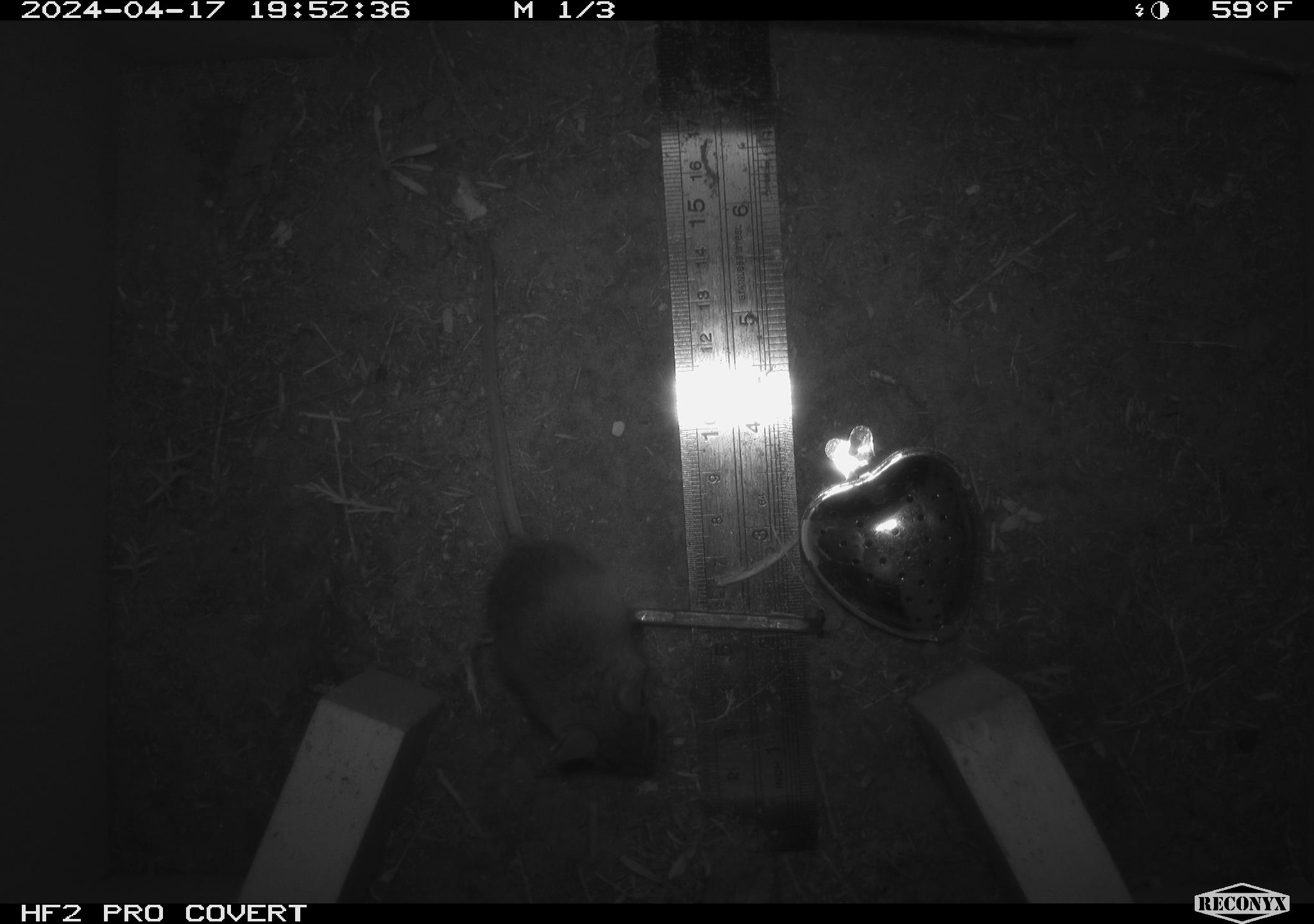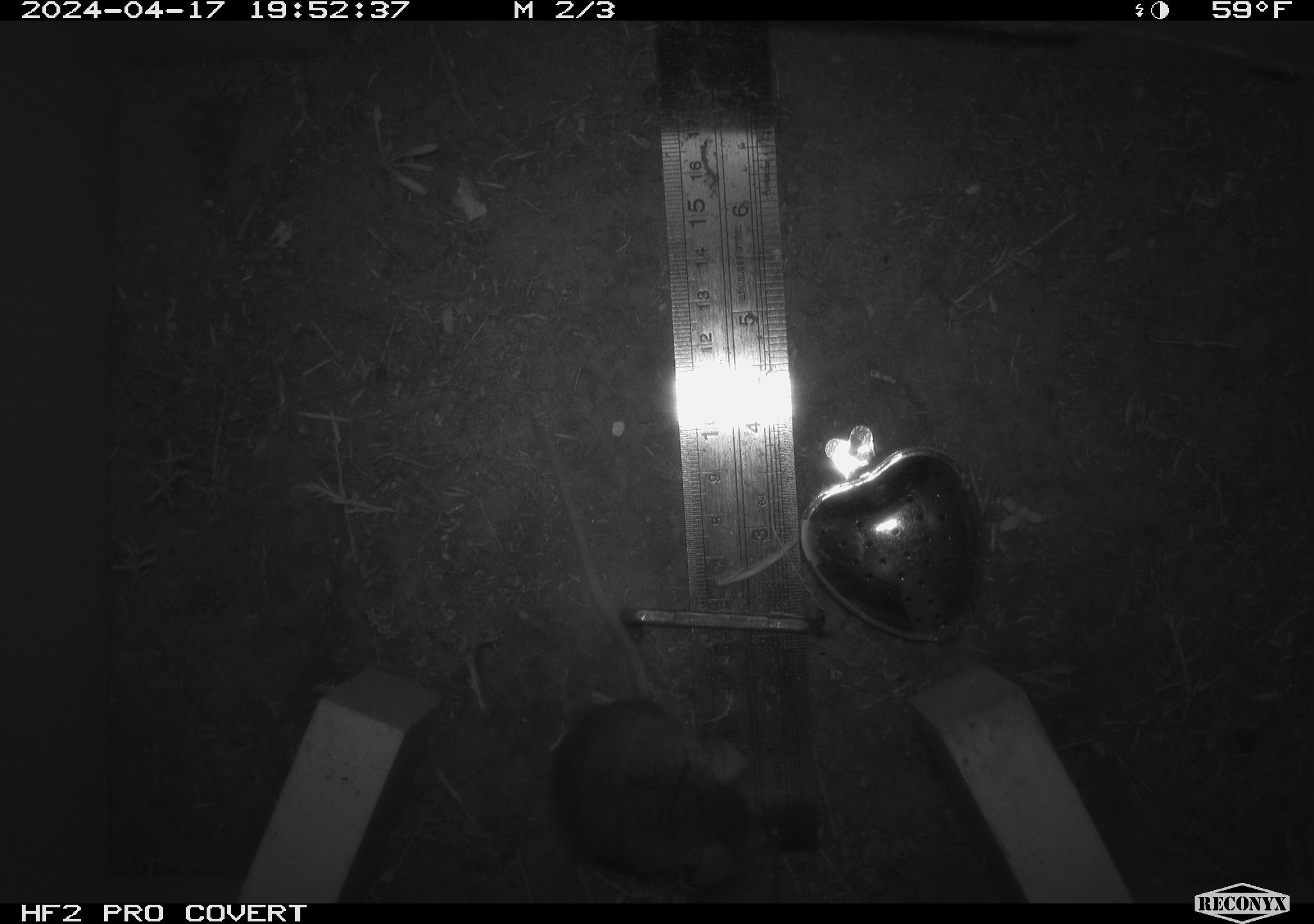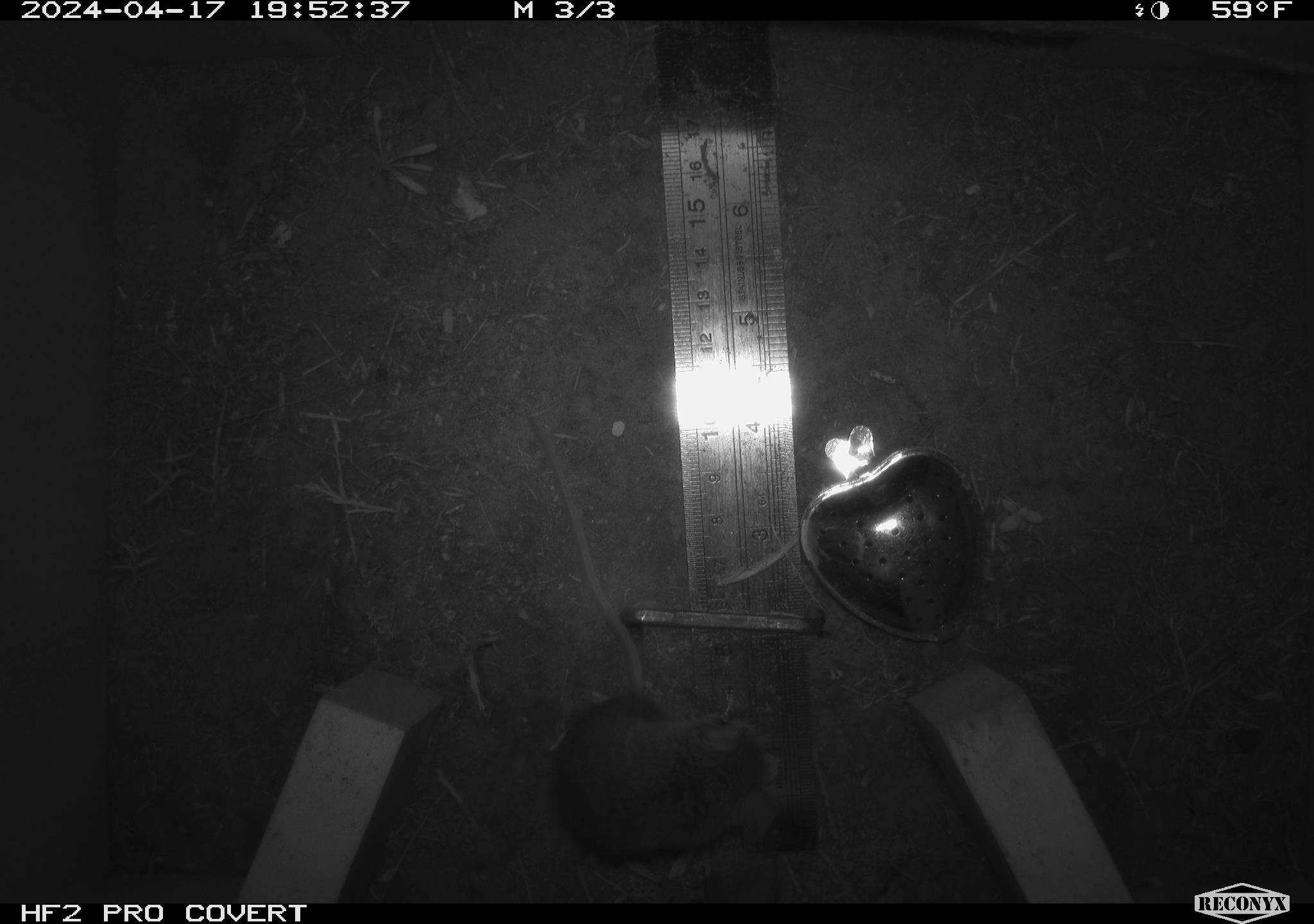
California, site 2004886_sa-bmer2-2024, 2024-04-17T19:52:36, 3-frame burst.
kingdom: Animalia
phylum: Chordata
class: Mammalia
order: Rodentia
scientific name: Rodentia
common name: mouse species